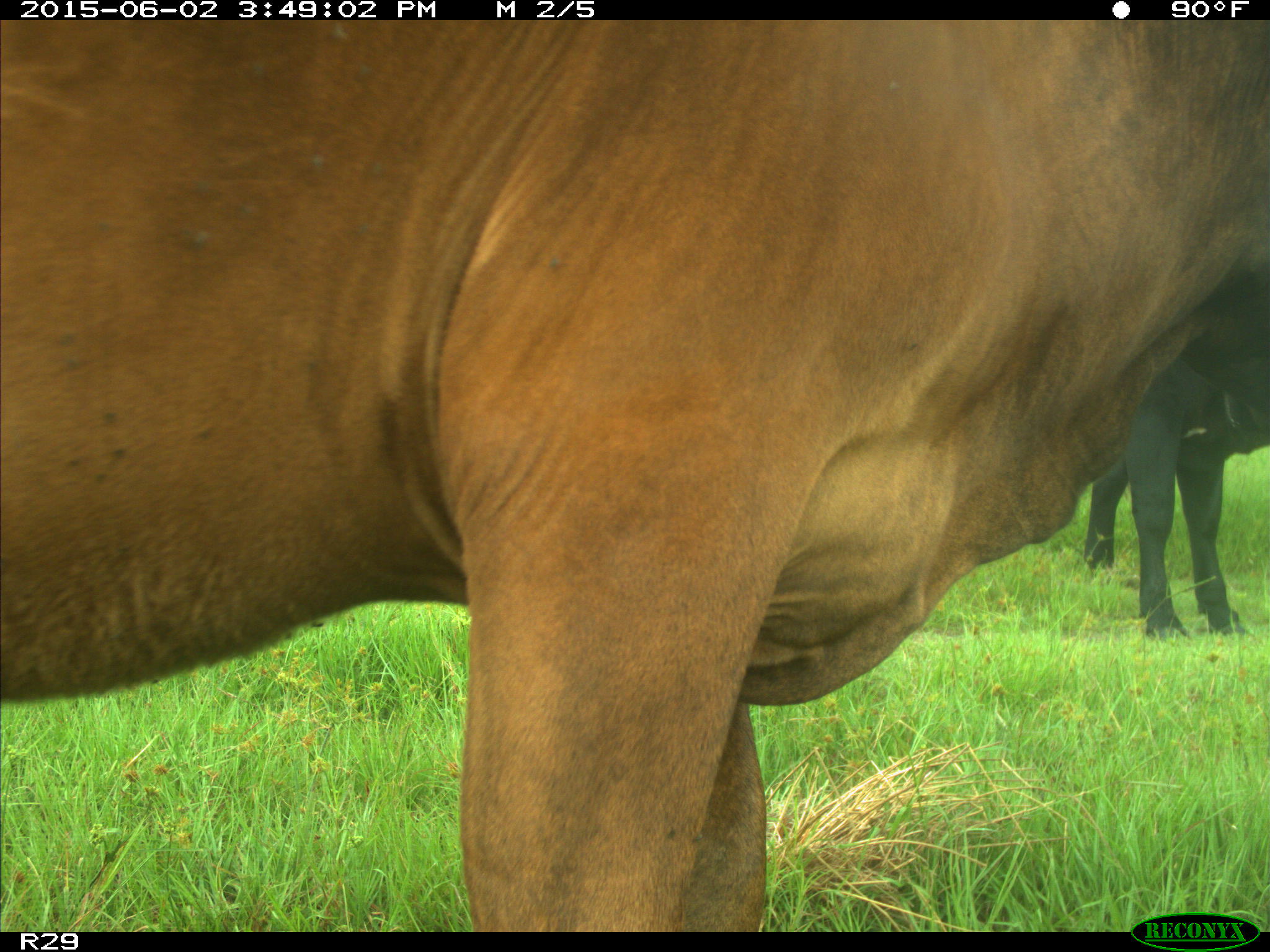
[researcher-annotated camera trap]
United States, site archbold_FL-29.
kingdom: Animalia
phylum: Chordata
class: Mammalia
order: Artiodactyla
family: Bovidae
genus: Bos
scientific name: Bos taurus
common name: domestic cow